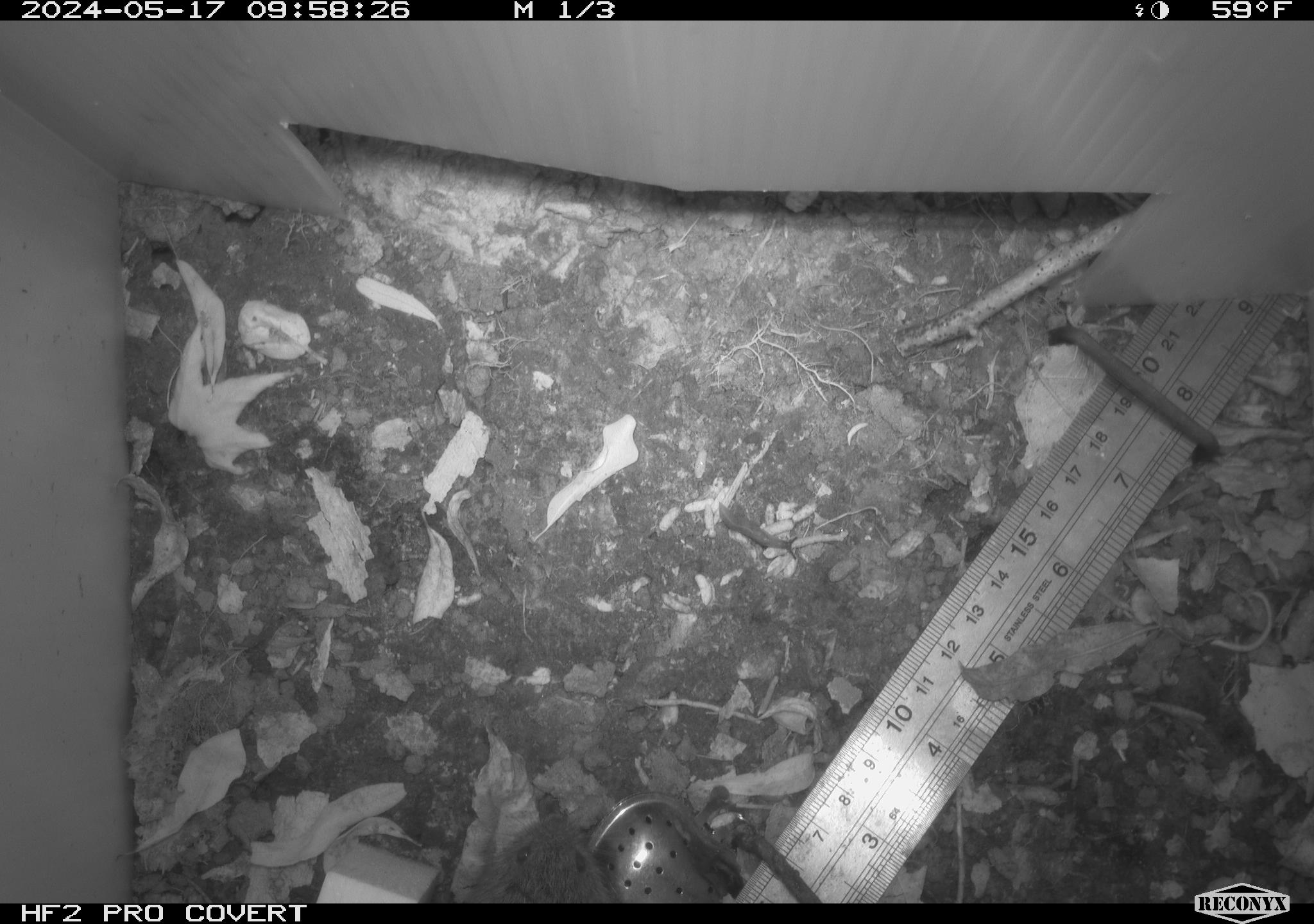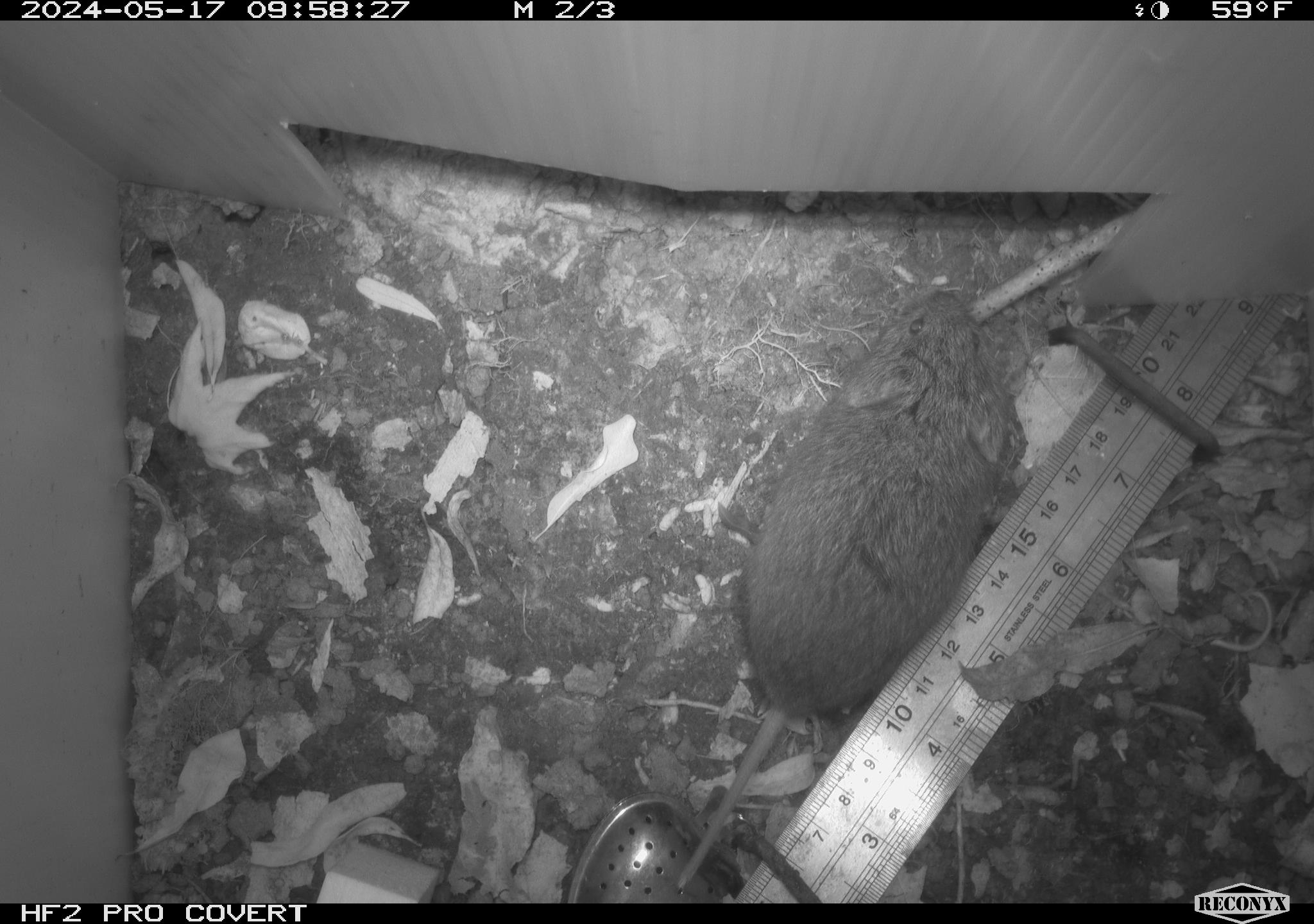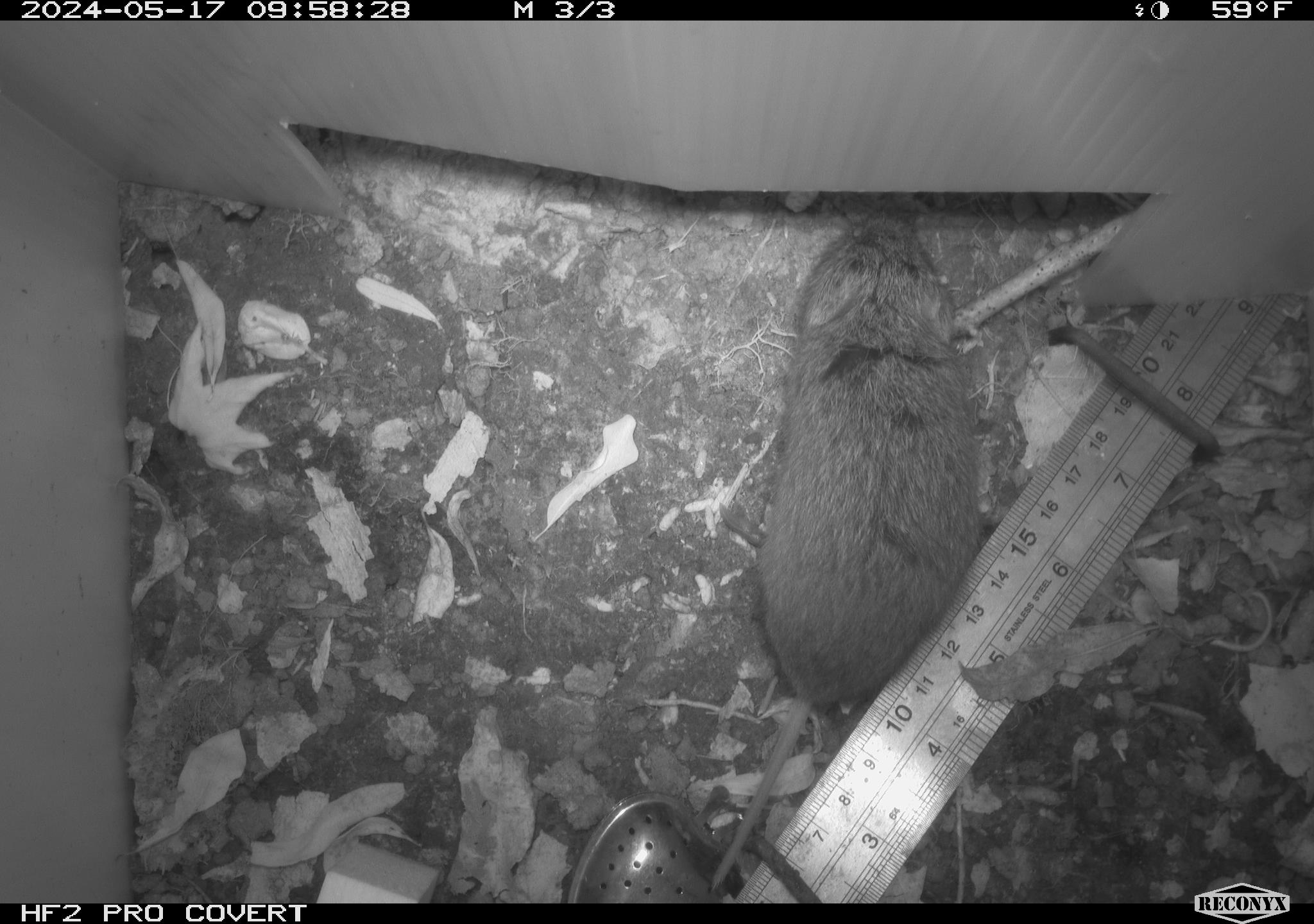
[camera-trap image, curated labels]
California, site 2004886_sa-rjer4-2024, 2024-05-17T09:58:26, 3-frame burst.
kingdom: Animalia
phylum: Chordata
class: Mammalia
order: Rodentia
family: Cricetidae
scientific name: Arvicolinae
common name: voles, lemmings, and muskrats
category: arvicolinae subfamily